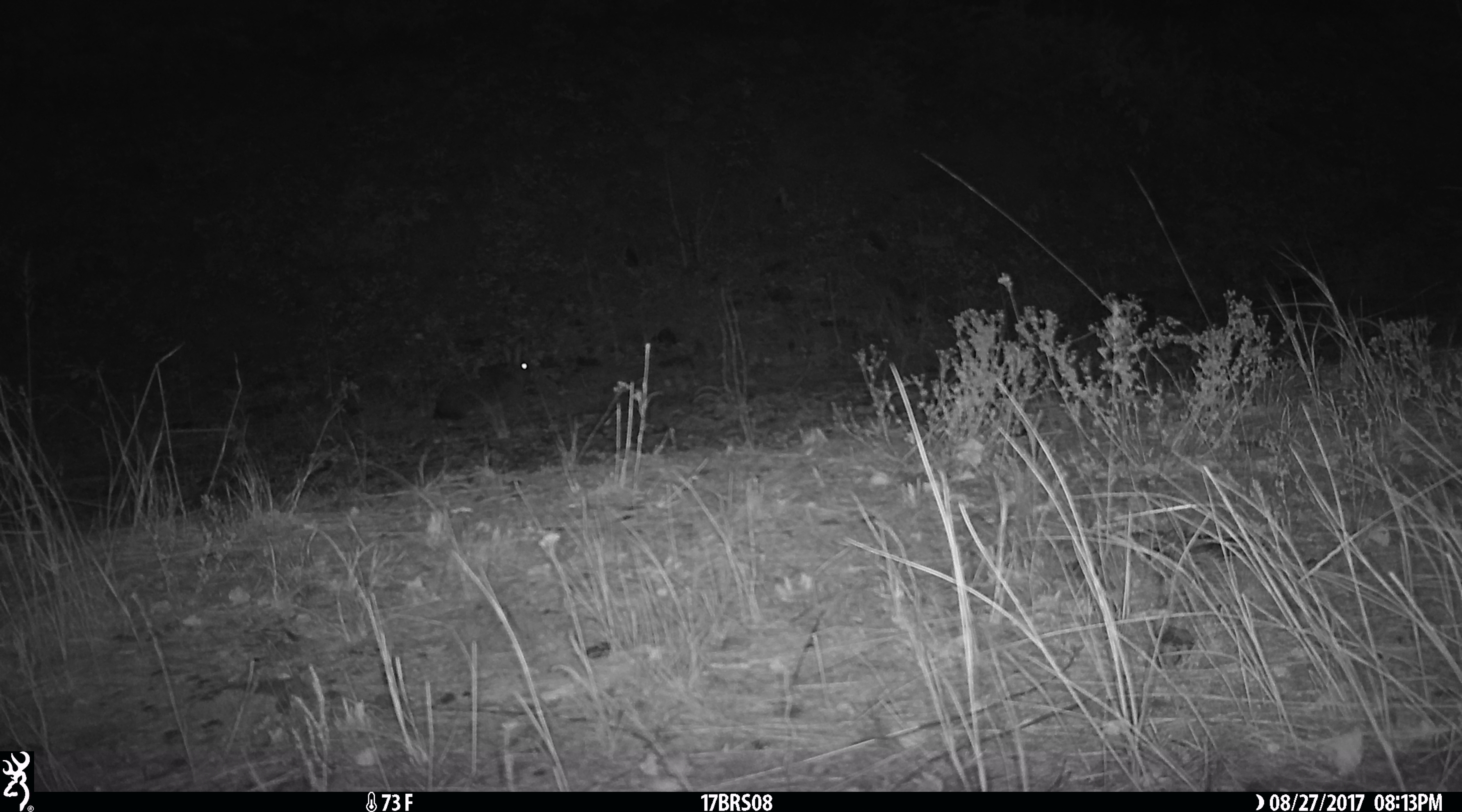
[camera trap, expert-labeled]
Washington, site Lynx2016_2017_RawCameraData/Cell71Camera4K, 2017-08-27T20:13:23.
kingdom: Animalia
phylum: Chordata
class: Mammalia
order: Lagomorpha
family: Leporidae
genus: Lepus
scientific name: Lepus americanus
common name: snowshoe hare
Lepus americanus (snowshoe hare). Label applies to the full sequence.